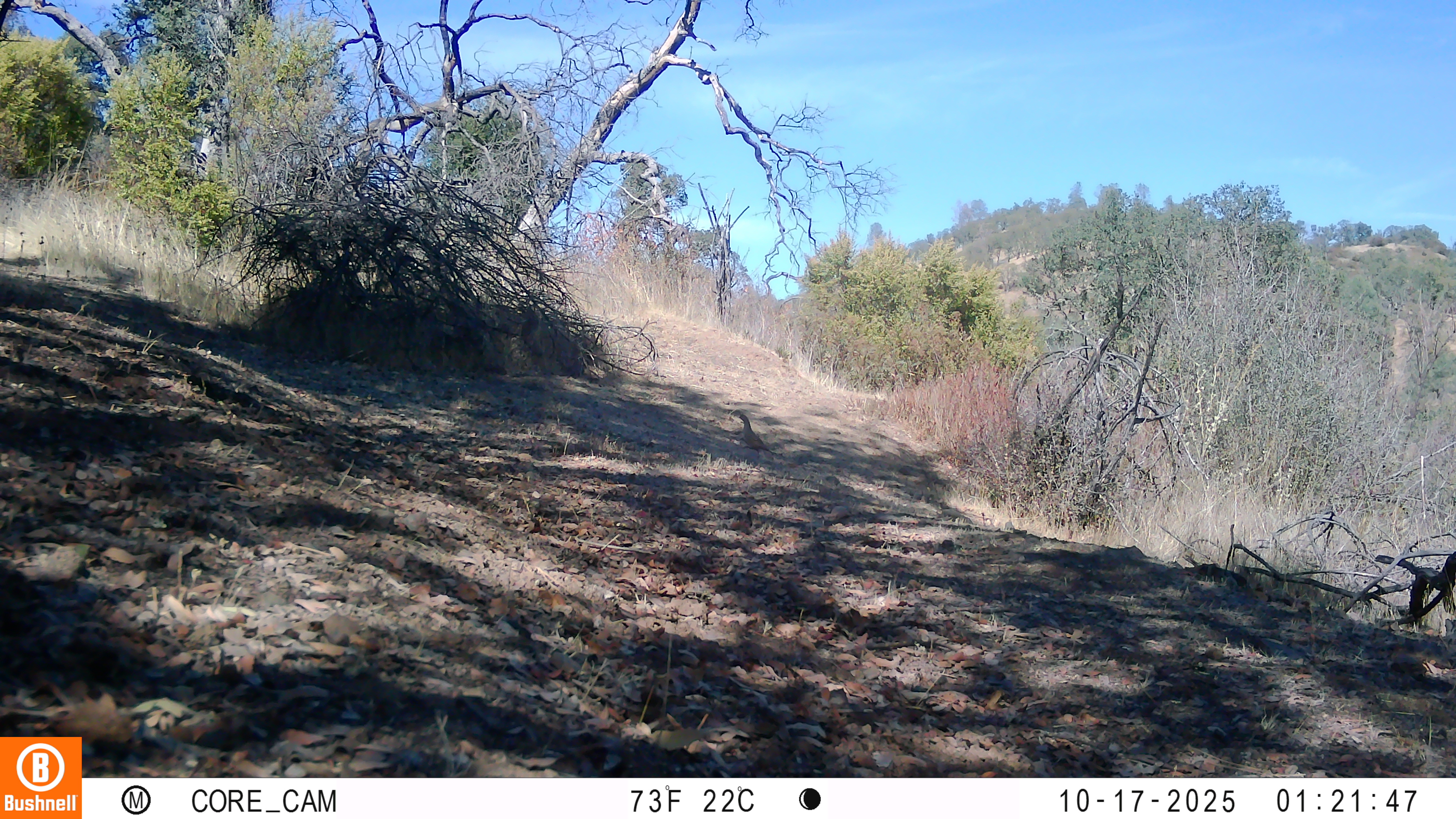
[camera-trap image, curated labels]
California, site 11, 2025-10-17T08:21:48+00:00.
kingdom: Animalia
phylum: Chordata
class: Aves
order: Galliformes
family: Odontophoridae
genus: Callipepla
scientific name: Callipepla californica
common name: california quail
California quail (Callipepla californica).